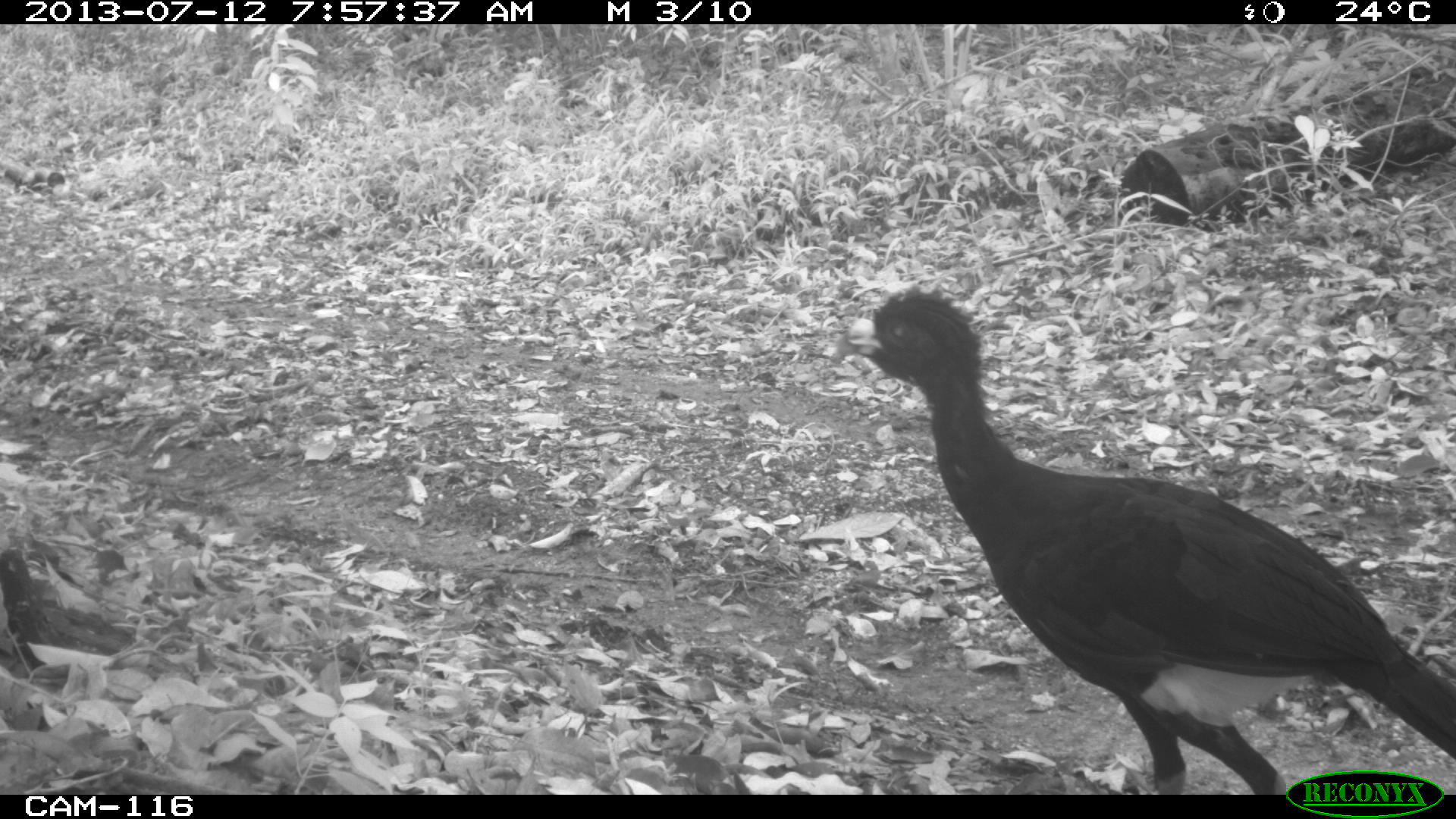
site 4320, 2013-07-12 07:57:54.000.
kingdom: Animalia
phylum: Chordata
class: Aves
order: Galliformes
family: Cracidae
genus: Crax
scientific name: Crax rubra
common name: great curassow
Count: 1.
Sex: male.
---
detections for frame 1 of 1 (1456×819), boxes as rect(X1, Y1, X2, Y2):
crax rubra: rect(832, 285, 1455, 794)